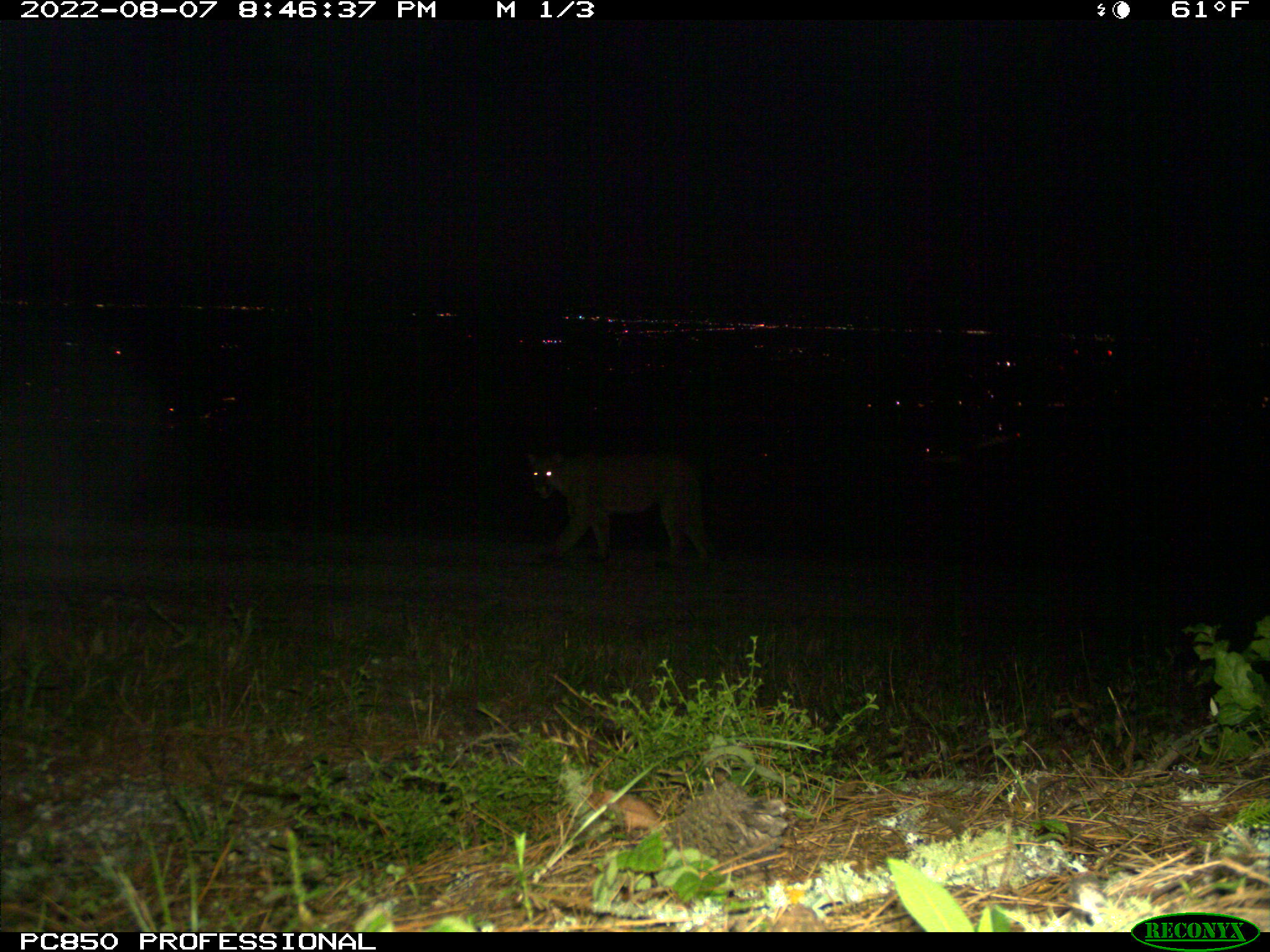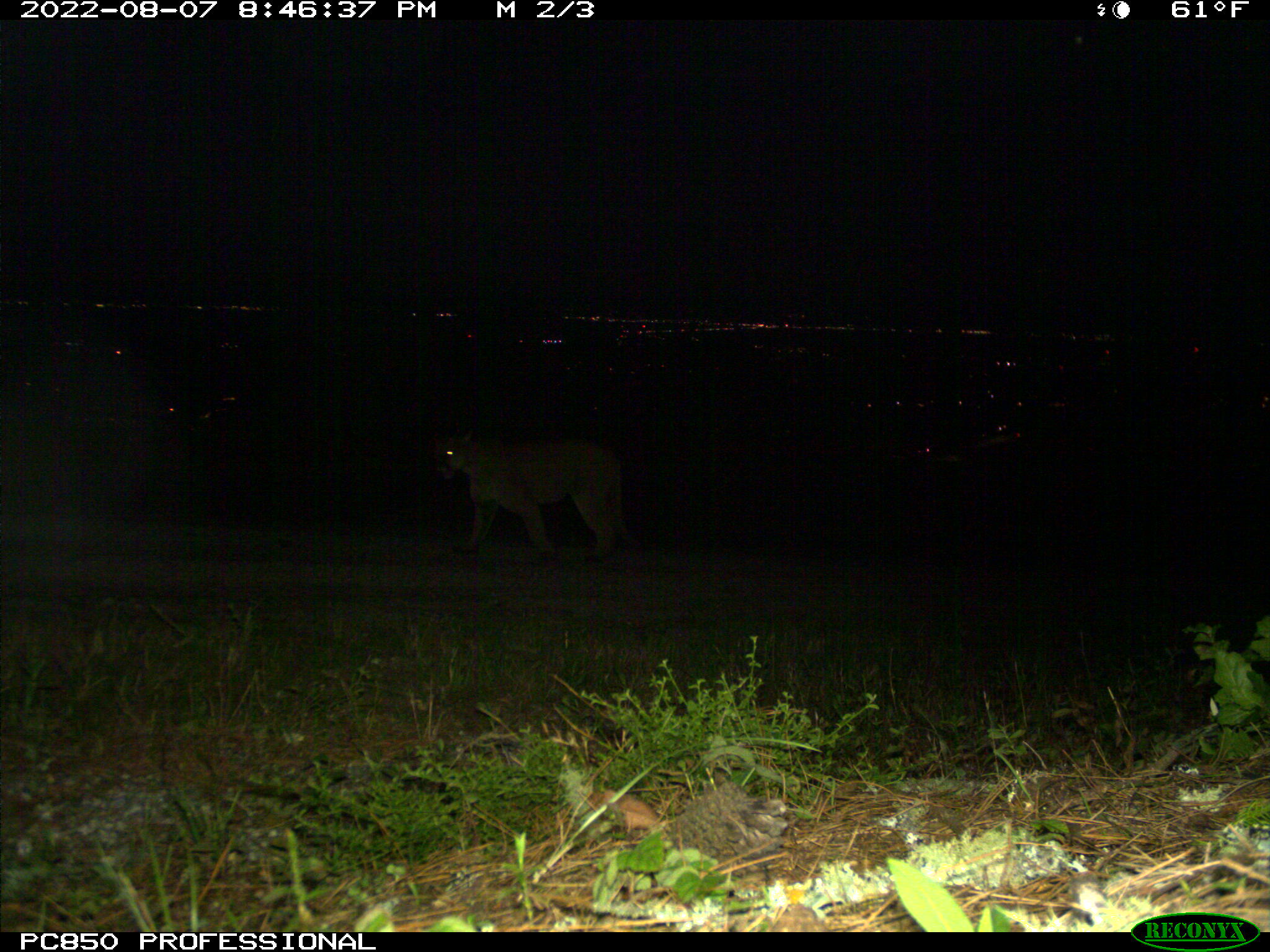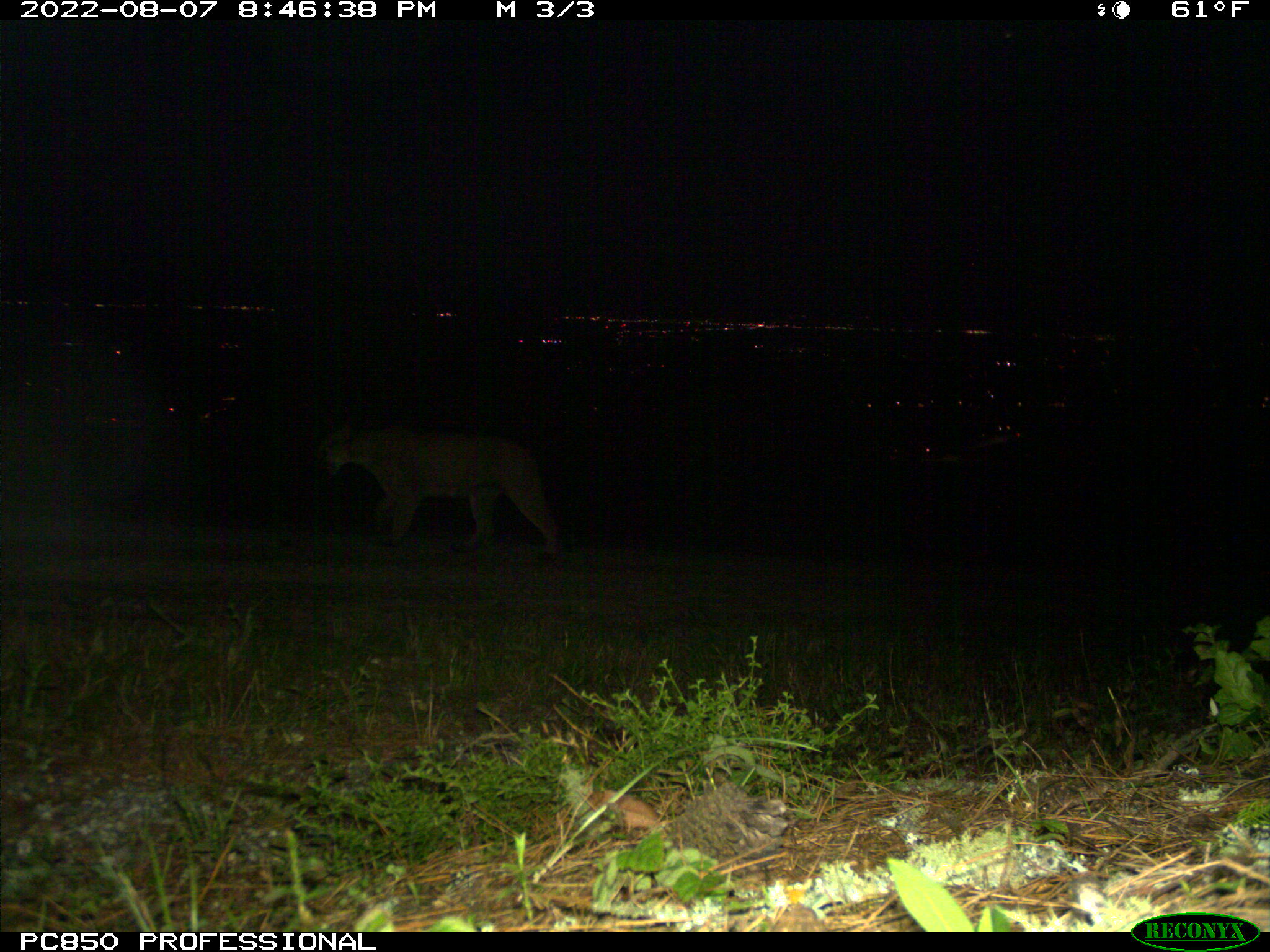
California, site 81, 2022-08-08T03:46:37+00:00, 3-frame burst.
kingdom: Animalia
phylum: Chordata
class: Mammalia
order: Carnivora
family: Felidae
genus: Puma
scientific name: Puma concolor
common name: puma